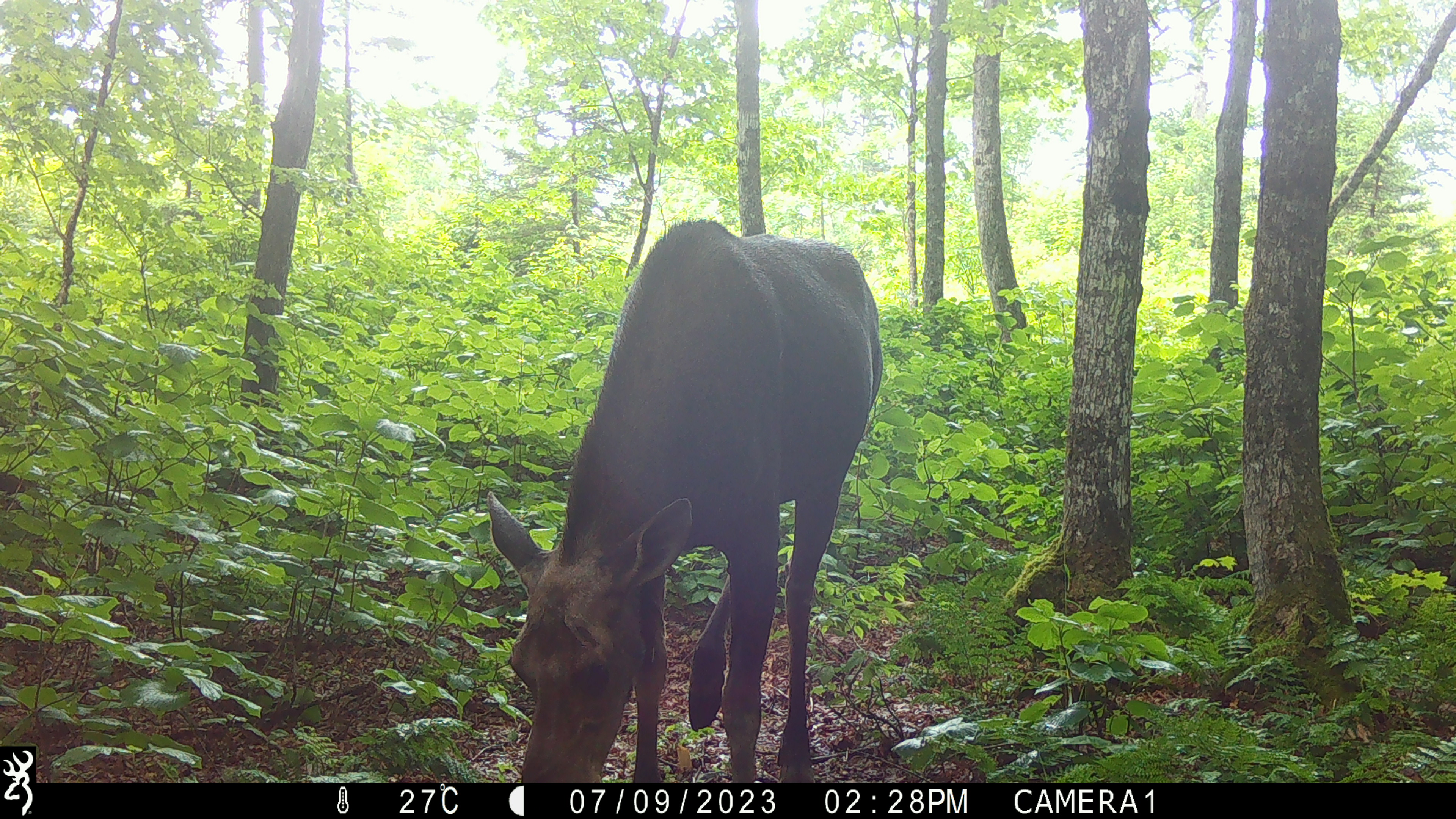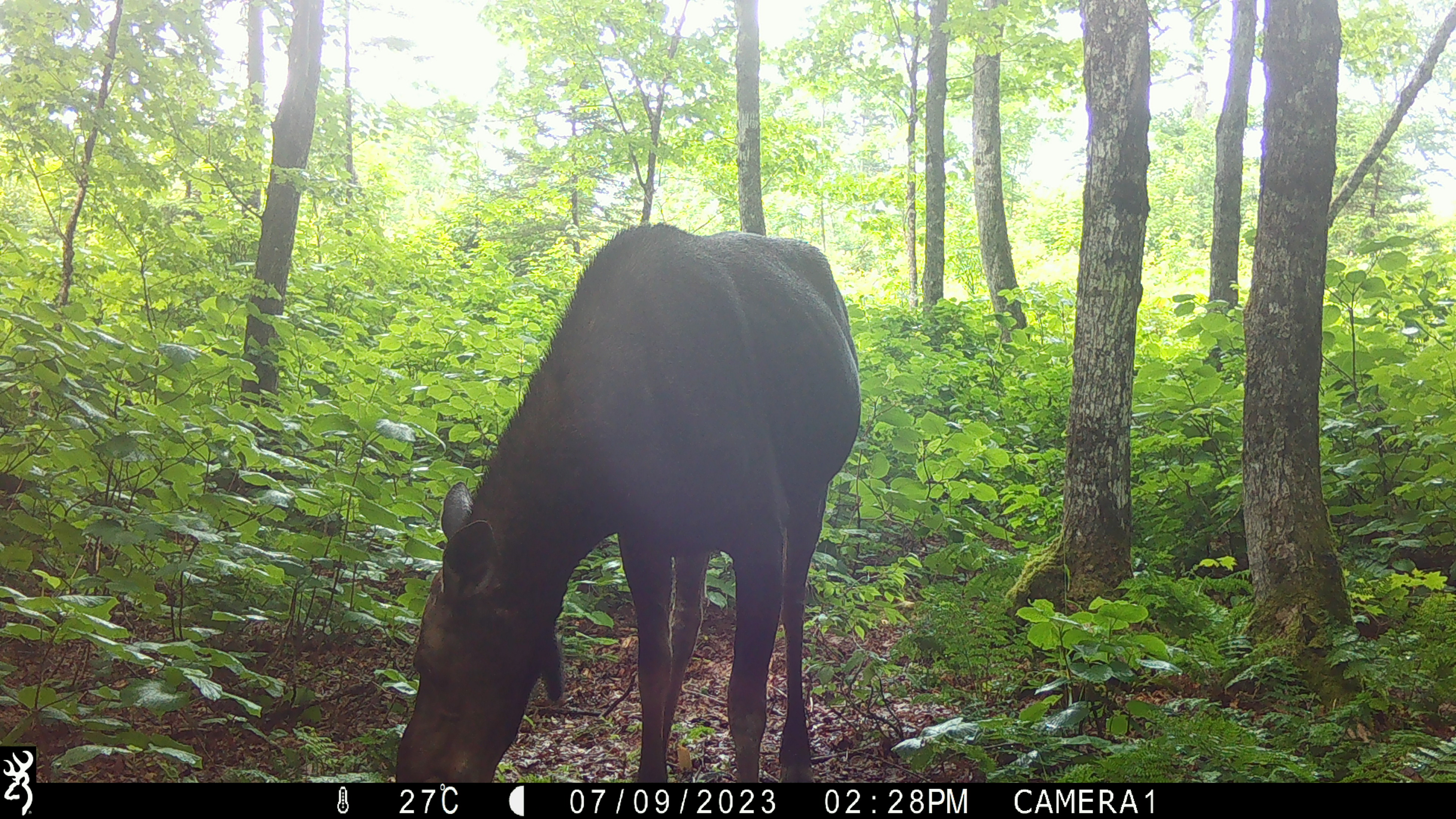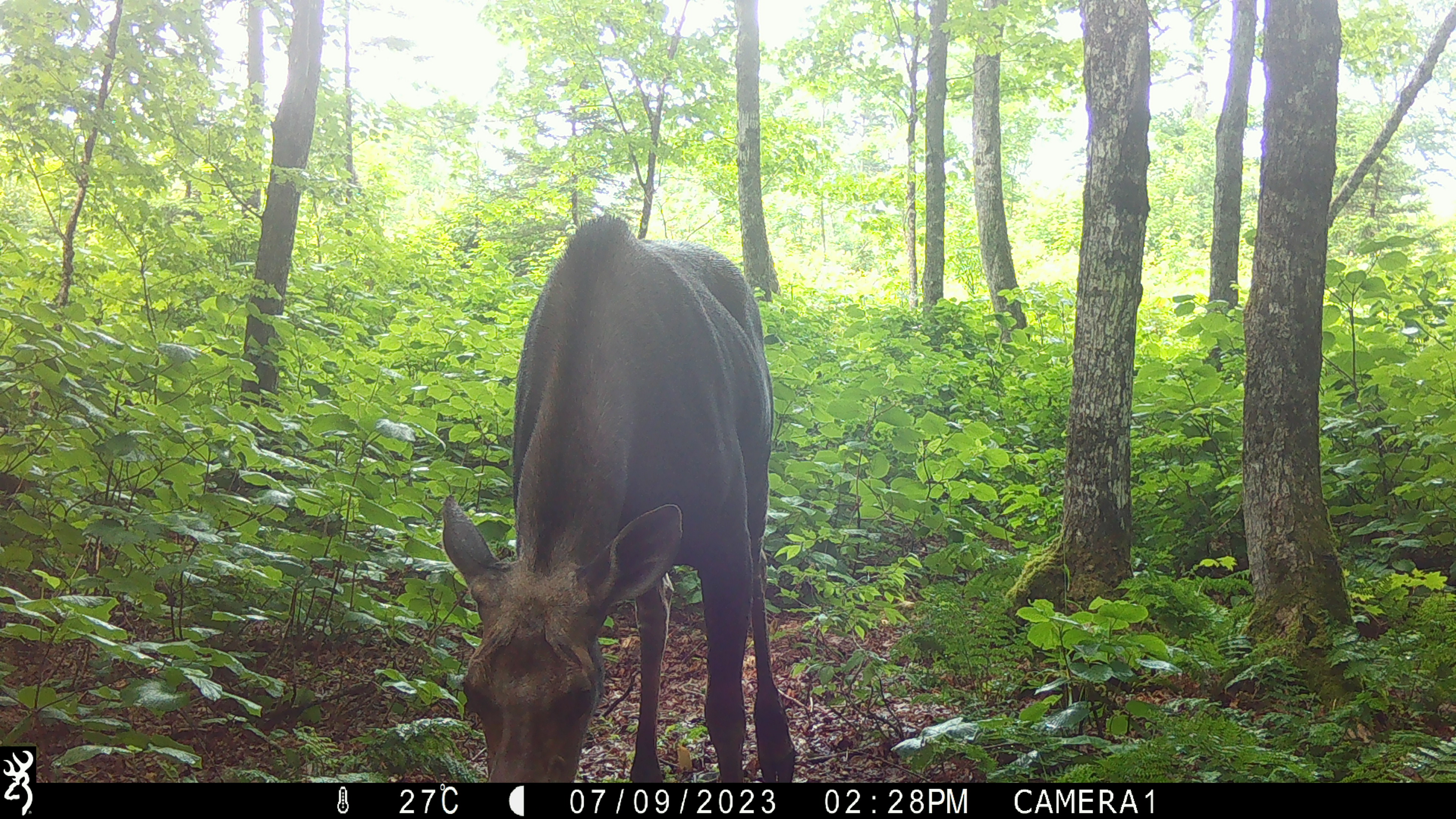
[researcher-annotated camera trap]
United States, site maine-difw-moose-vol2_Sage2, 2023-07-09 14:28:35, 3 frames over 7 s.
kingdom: Animalia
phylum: Chordata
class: Mammalia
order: Artiodactyla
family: Cervidae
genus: Alces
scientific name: Alces alces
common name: moose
Moose (Alces alces).